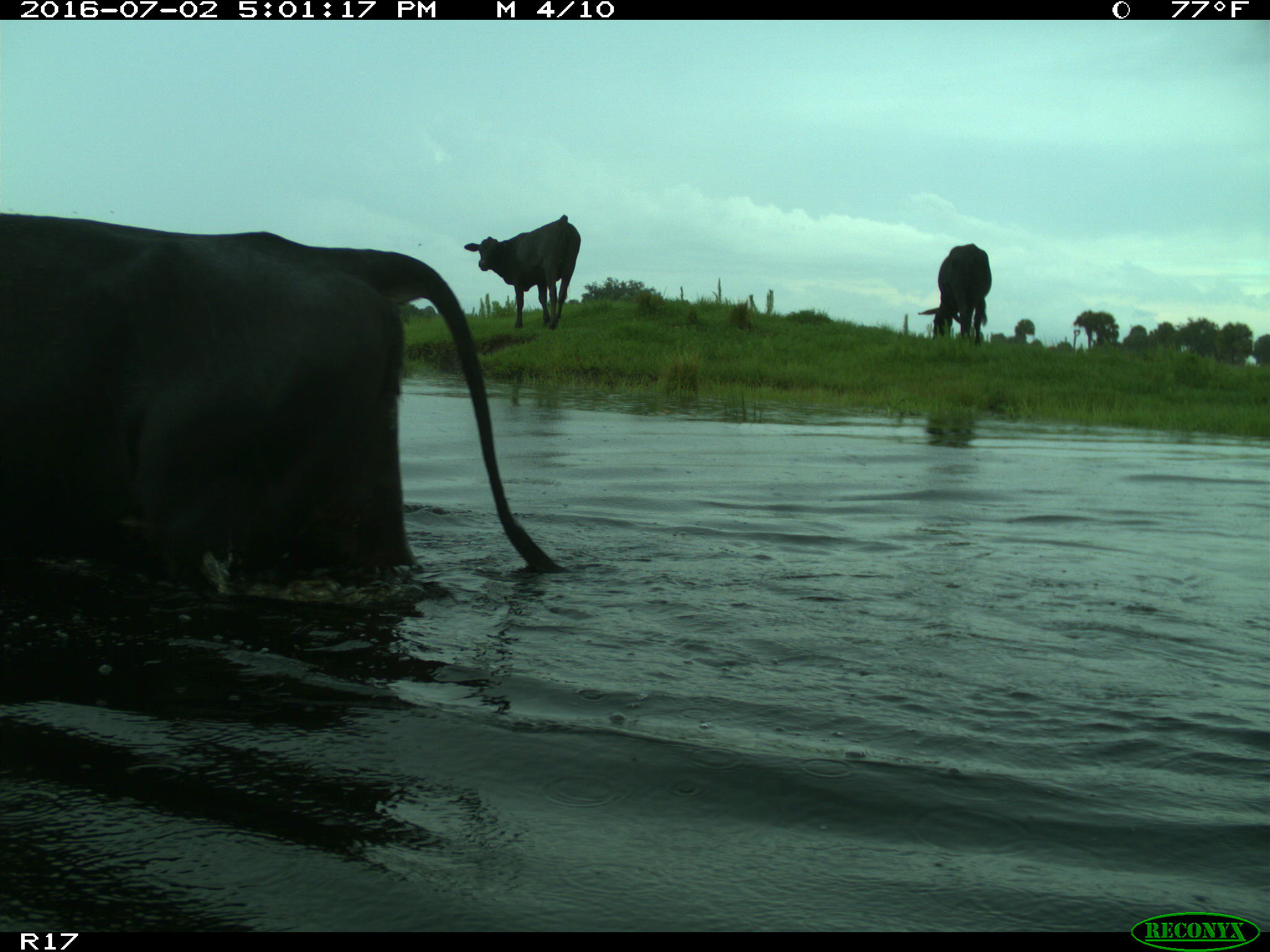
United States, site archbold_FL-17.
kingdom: Animalia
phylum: Chordata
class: Mammalia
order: Artiodactyla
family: Bovidae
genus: Bos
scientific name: Bos taurus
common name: domestic cow